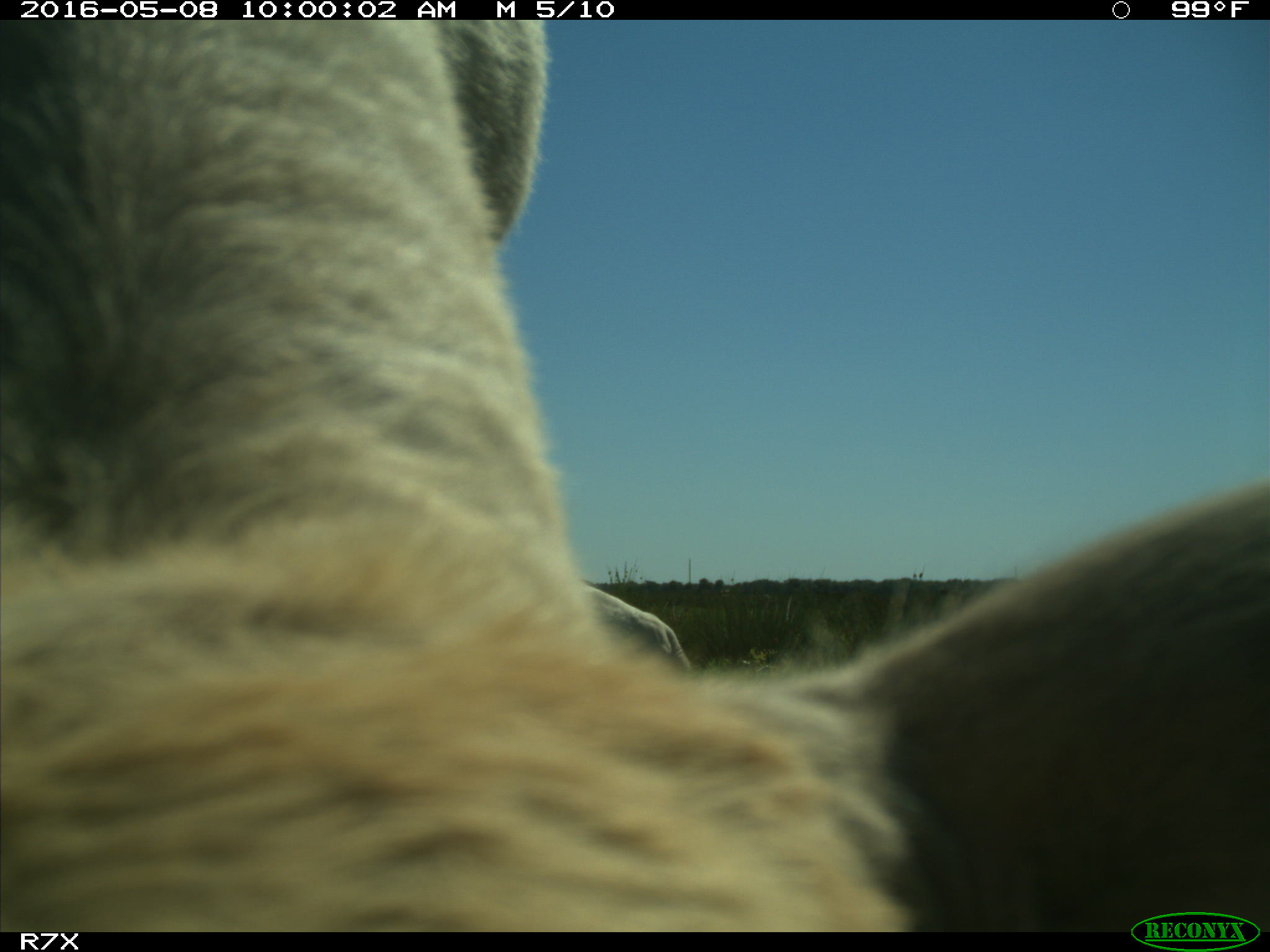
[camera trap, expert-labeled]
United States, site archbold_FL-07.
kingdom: Animalia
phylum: Chordata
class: Mammalia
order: Artiodactyla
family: Bovidae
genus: Bos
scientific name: Bos taurus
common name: domestic cow